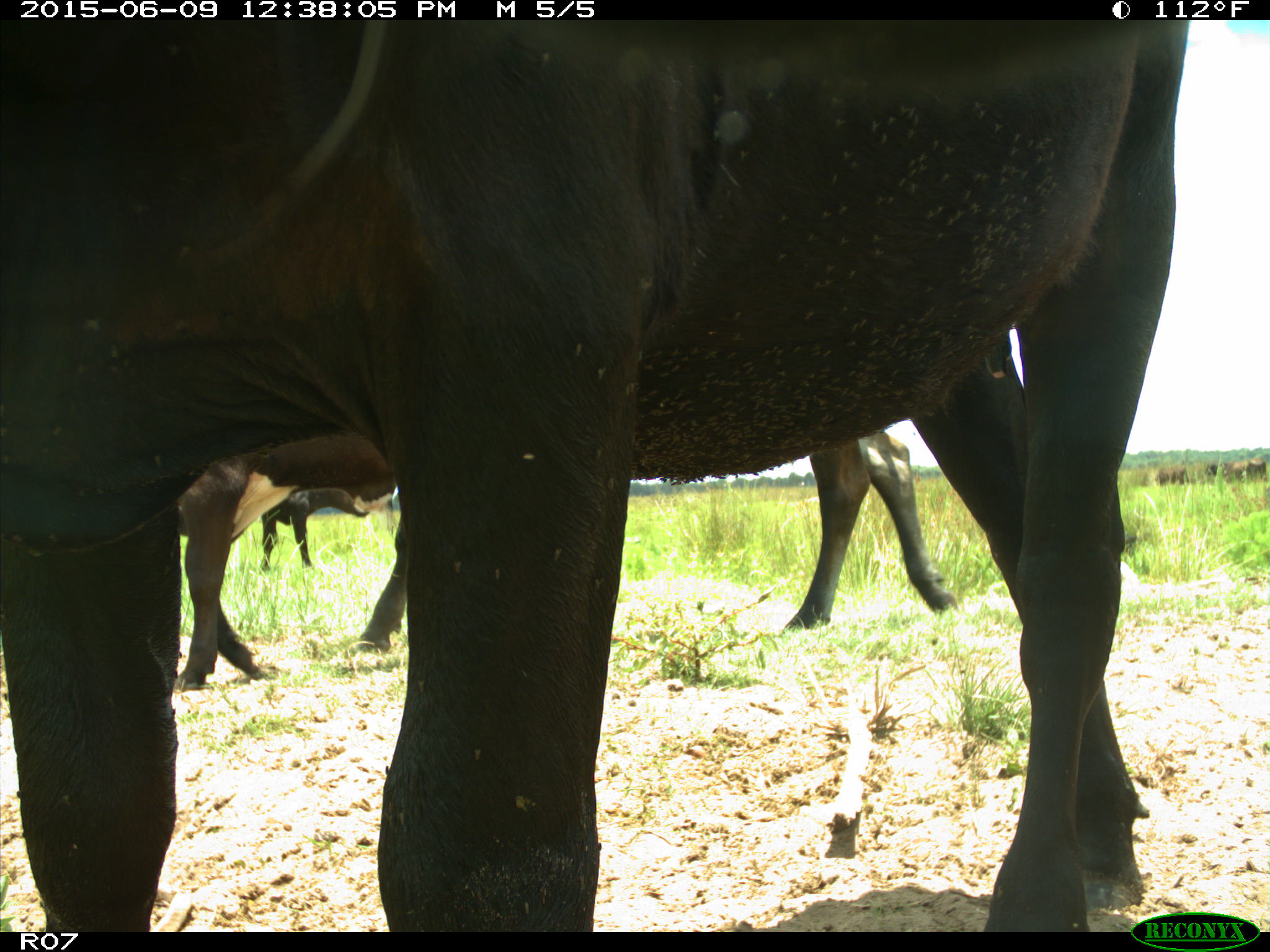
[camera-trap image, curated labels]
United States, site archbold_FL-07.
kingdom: Animalia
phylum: Chordata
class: Mammalia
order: Artiodactyla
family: Bovidae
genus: Bos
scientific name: Bos taurus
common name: domestic cow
Bos taurus (domestic cow).